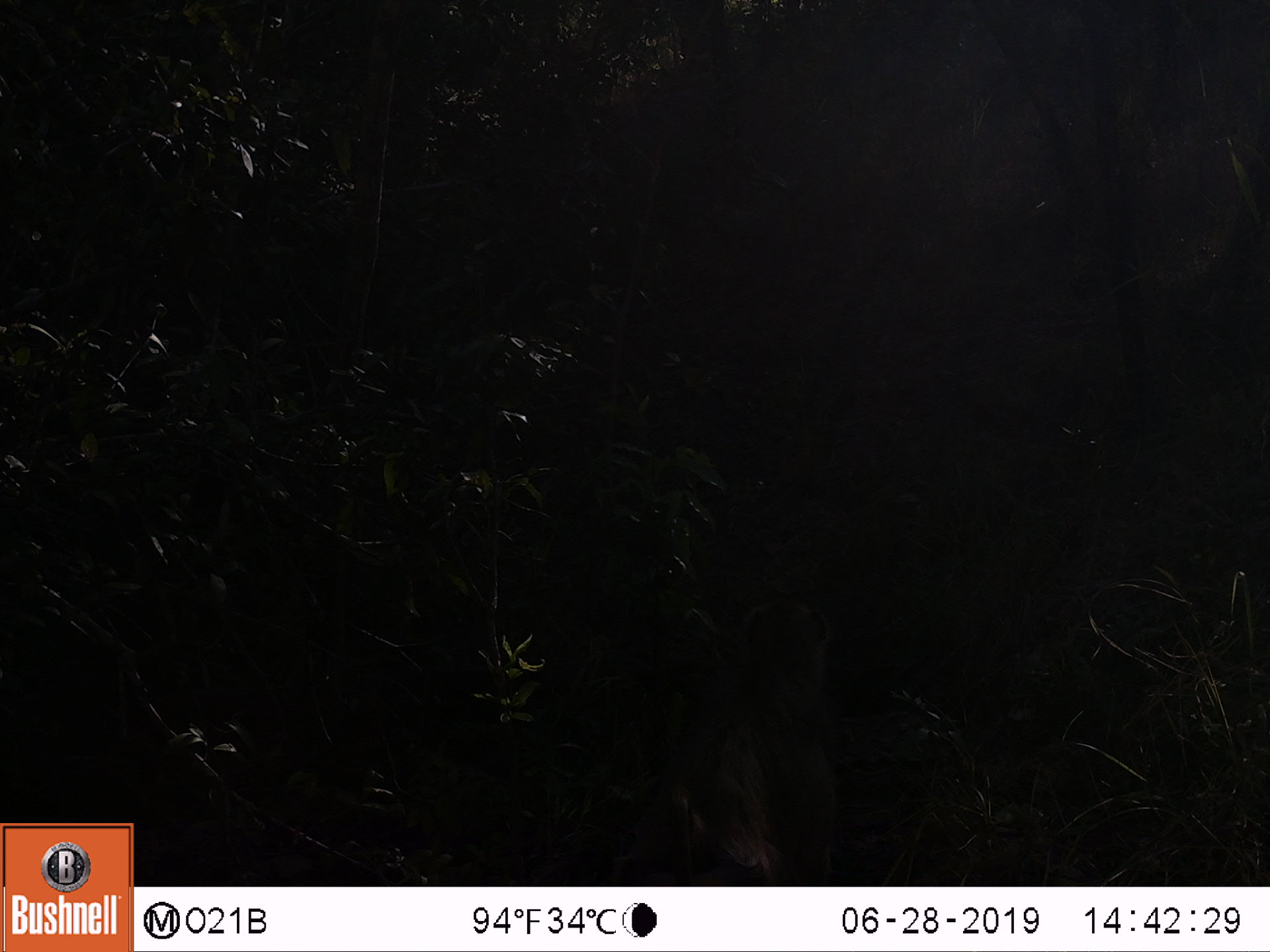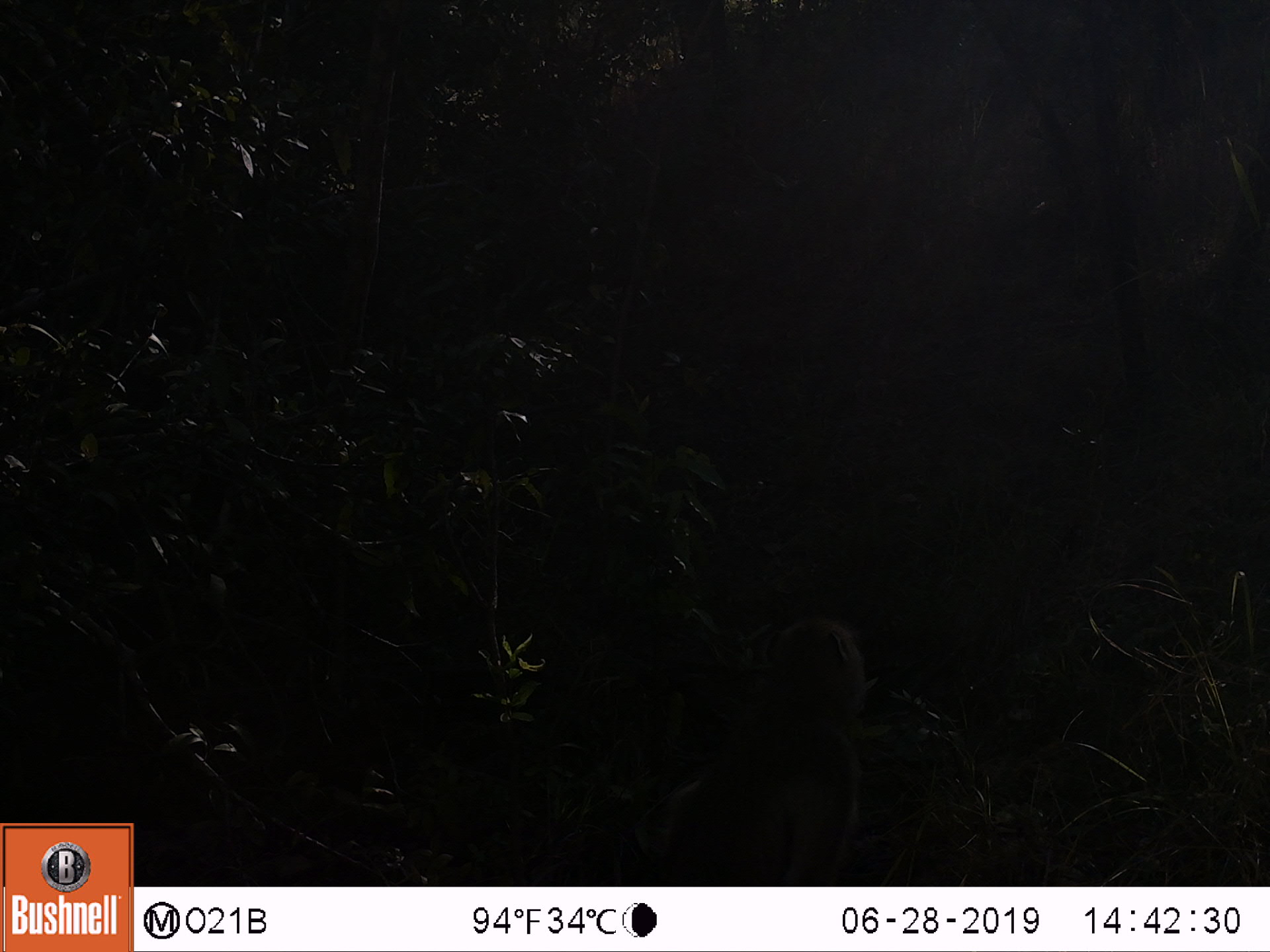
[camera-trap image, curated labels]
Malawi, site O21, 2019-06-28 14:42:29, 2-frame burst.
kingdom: Animalia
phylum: Chordata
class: Mammalia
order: Primates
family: Cercopithecidae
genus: Papio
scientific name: Papio cynocephalus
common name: yellow baboon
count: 1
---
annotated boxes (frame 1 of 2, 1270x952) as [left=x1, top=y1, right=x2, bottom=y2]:
yellow baboon: [left=607, top=586, right=846, bottom=885]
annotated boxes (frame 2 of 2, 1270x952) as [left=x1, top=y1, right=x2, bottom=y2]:
yellow baboon: [left=631, top=601, right=871, bottom=885]